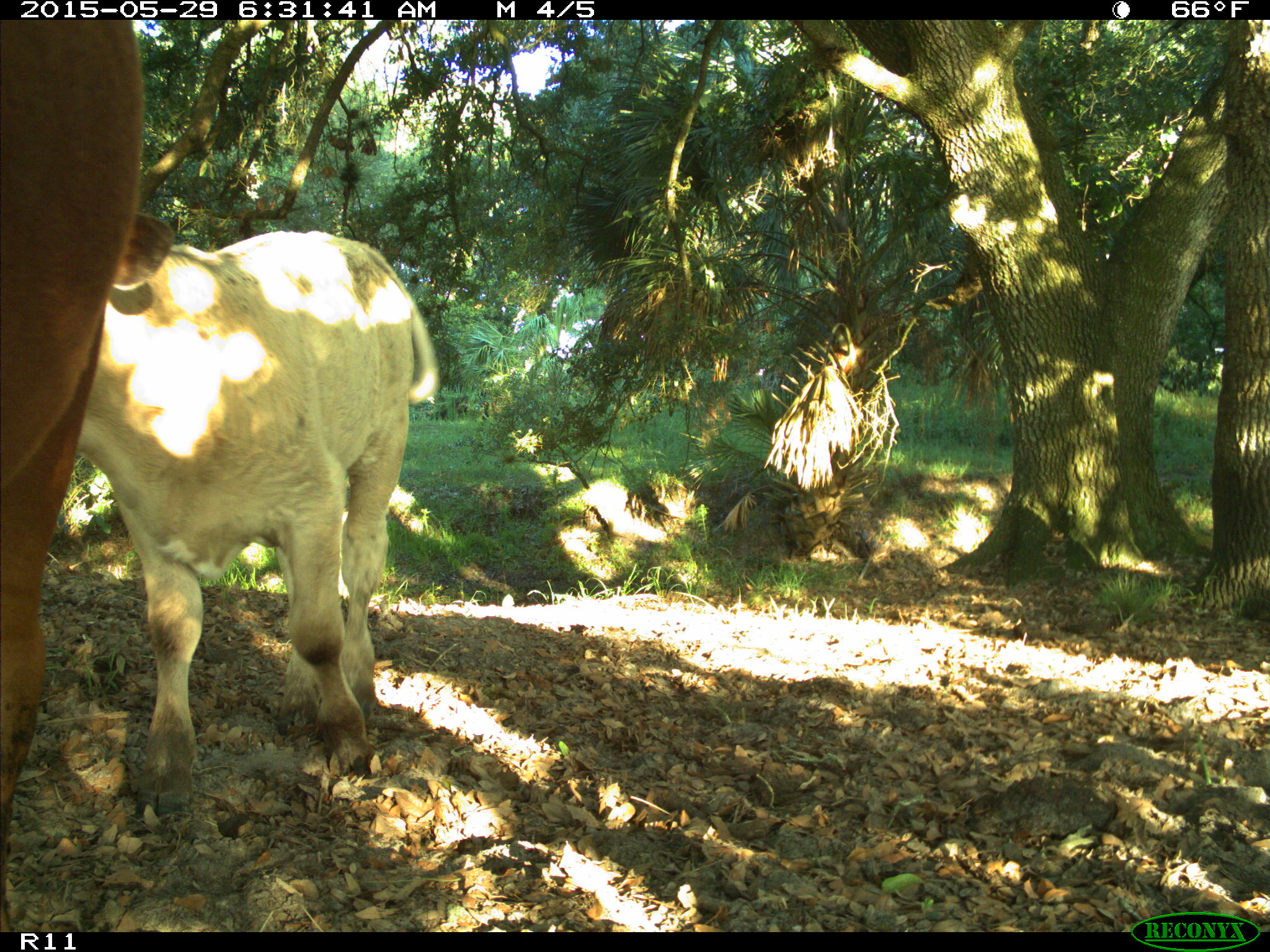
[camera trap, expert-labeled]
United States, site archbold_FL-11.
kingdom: Animalia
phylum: Chordata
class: Mammalia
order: Artiodactyla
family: Bovidae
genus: Bos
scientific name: Bos taurus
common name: domestic cow